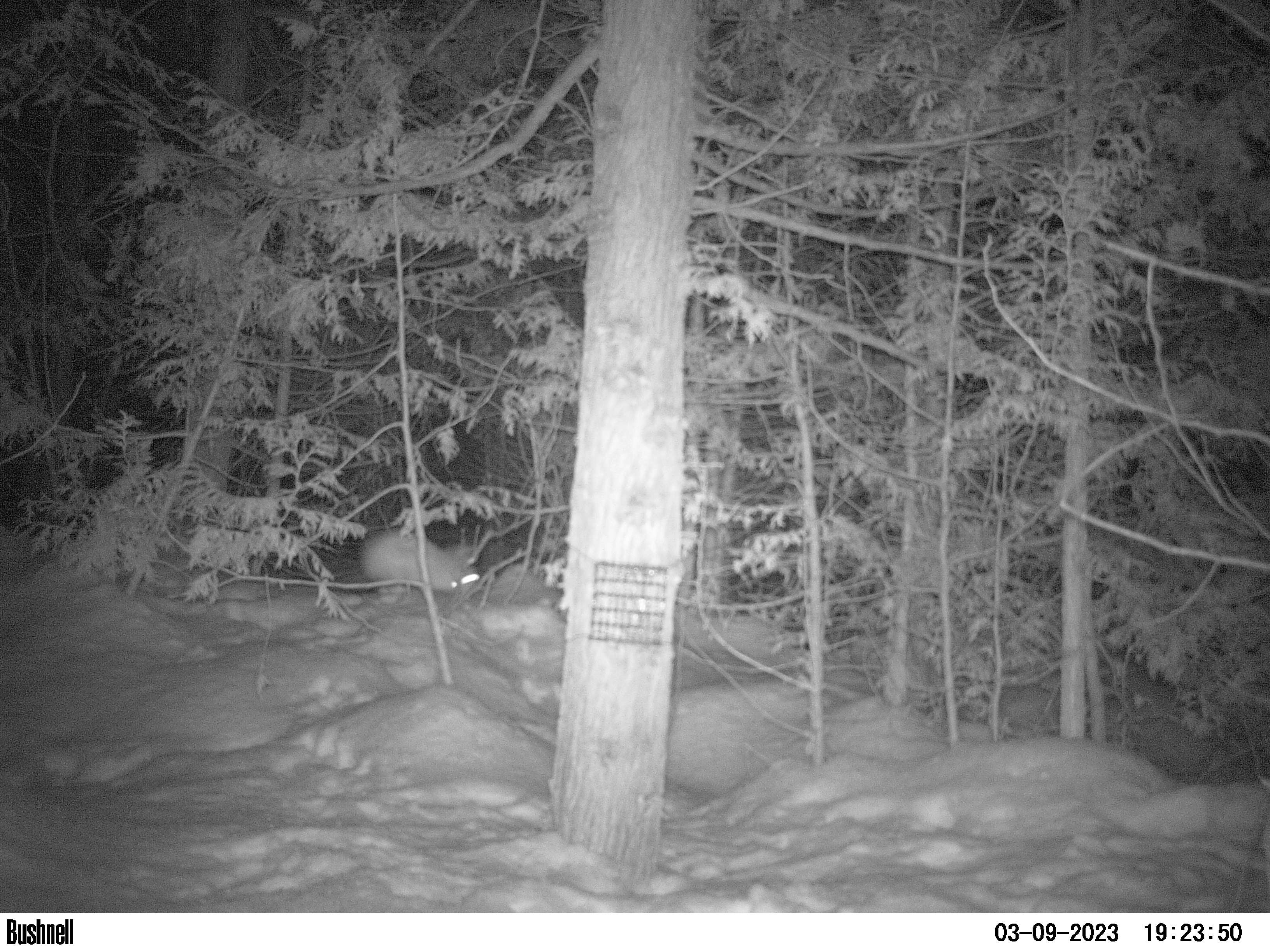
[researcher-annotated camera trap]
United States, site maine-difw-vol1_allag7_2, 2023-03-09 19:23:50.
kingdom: Animalia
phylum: Chordata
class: Mammalia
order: Lagomorpha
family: Leporidae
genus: Lepus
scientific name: Lepus americanus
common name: snowshoe hare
Snowshoe hare (Lepus americanus).